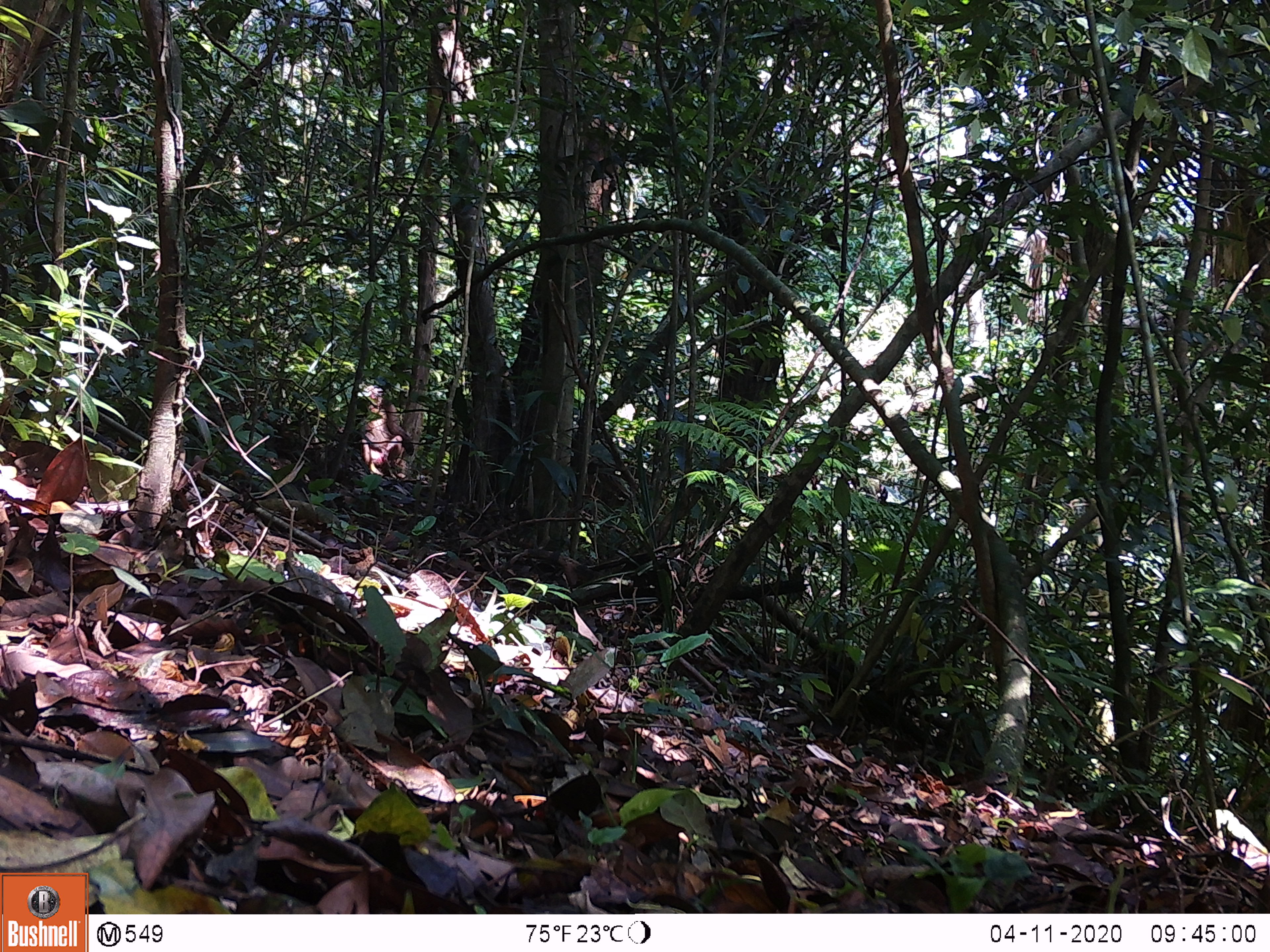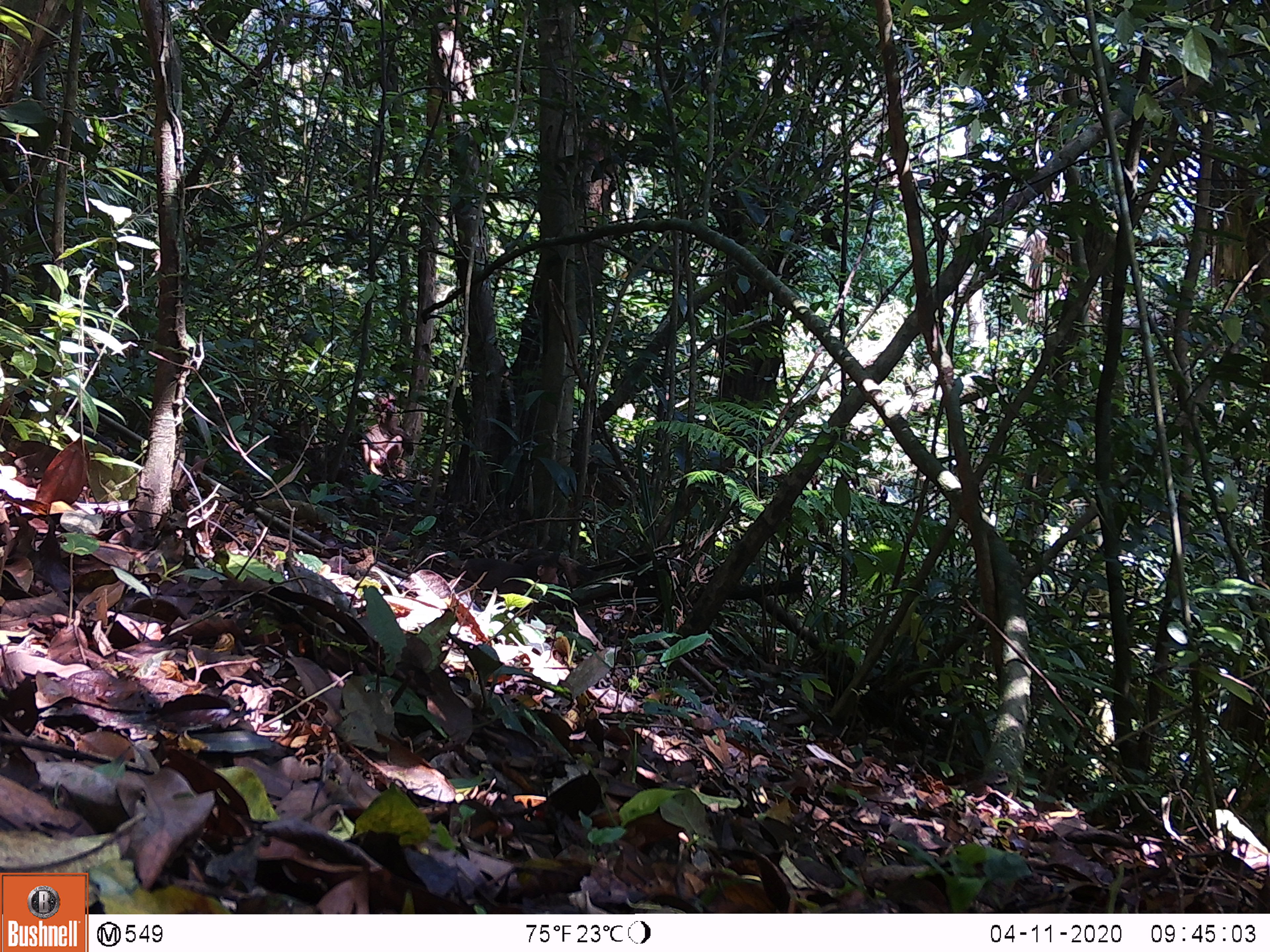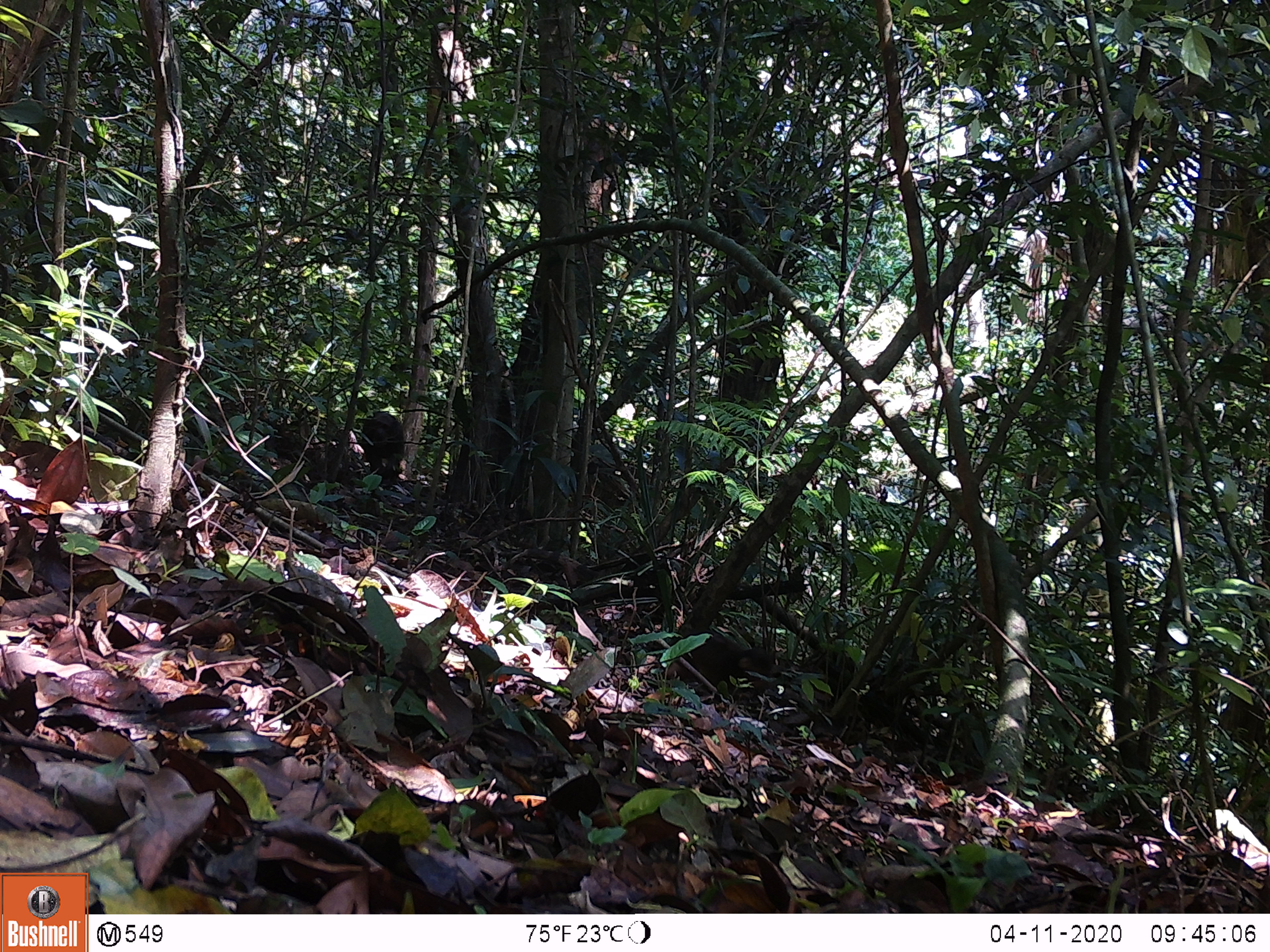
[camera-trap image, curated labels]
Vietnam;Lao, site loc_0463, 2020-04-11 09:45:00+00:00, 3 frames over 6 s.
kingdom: Animalia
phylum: Chordata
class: Mammalia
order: Primates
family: Cercopithecidae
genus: Macaca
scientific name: Macaca arctoides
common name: stump-tailed macaque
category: stump tailed macaque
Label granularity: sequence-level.